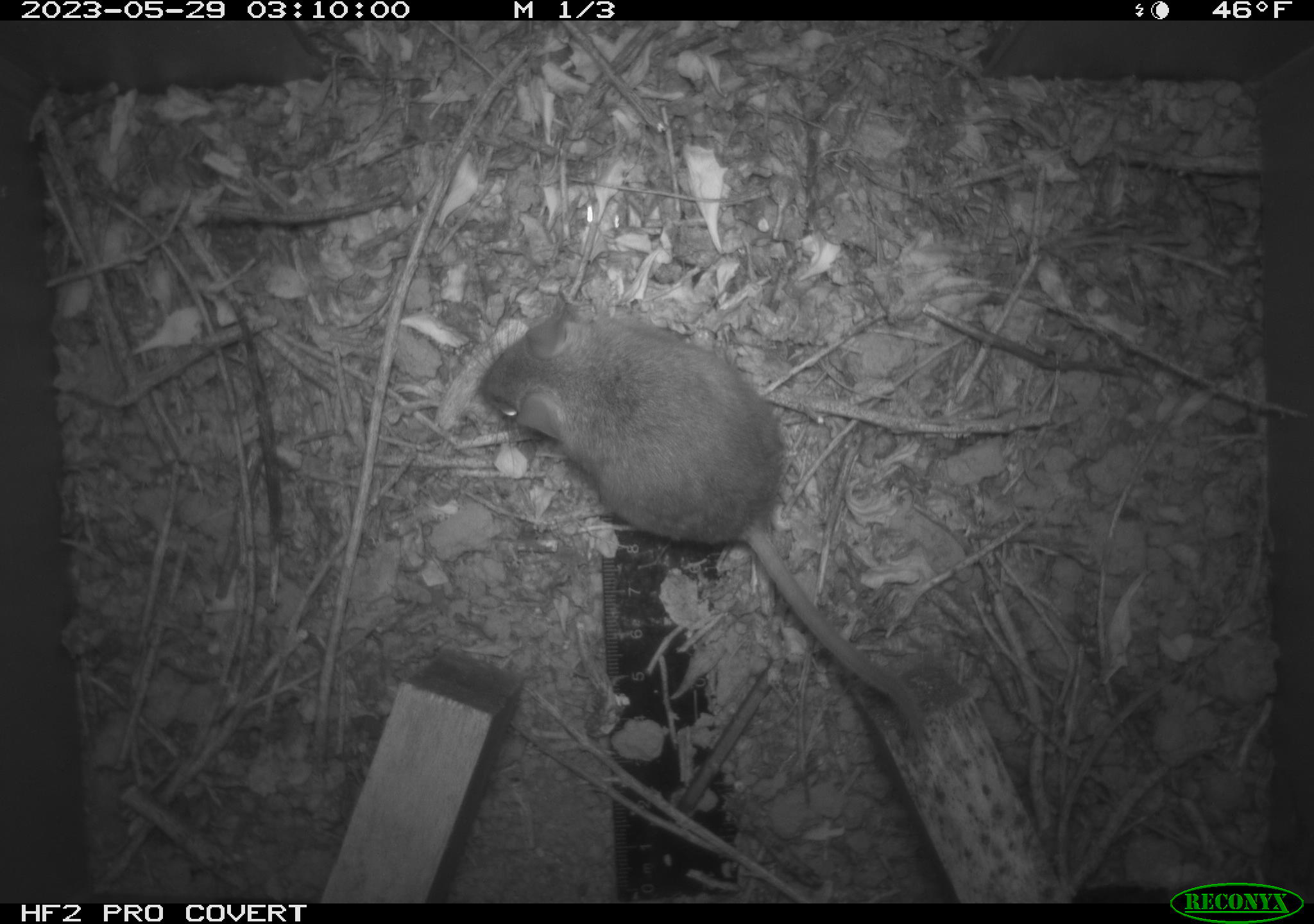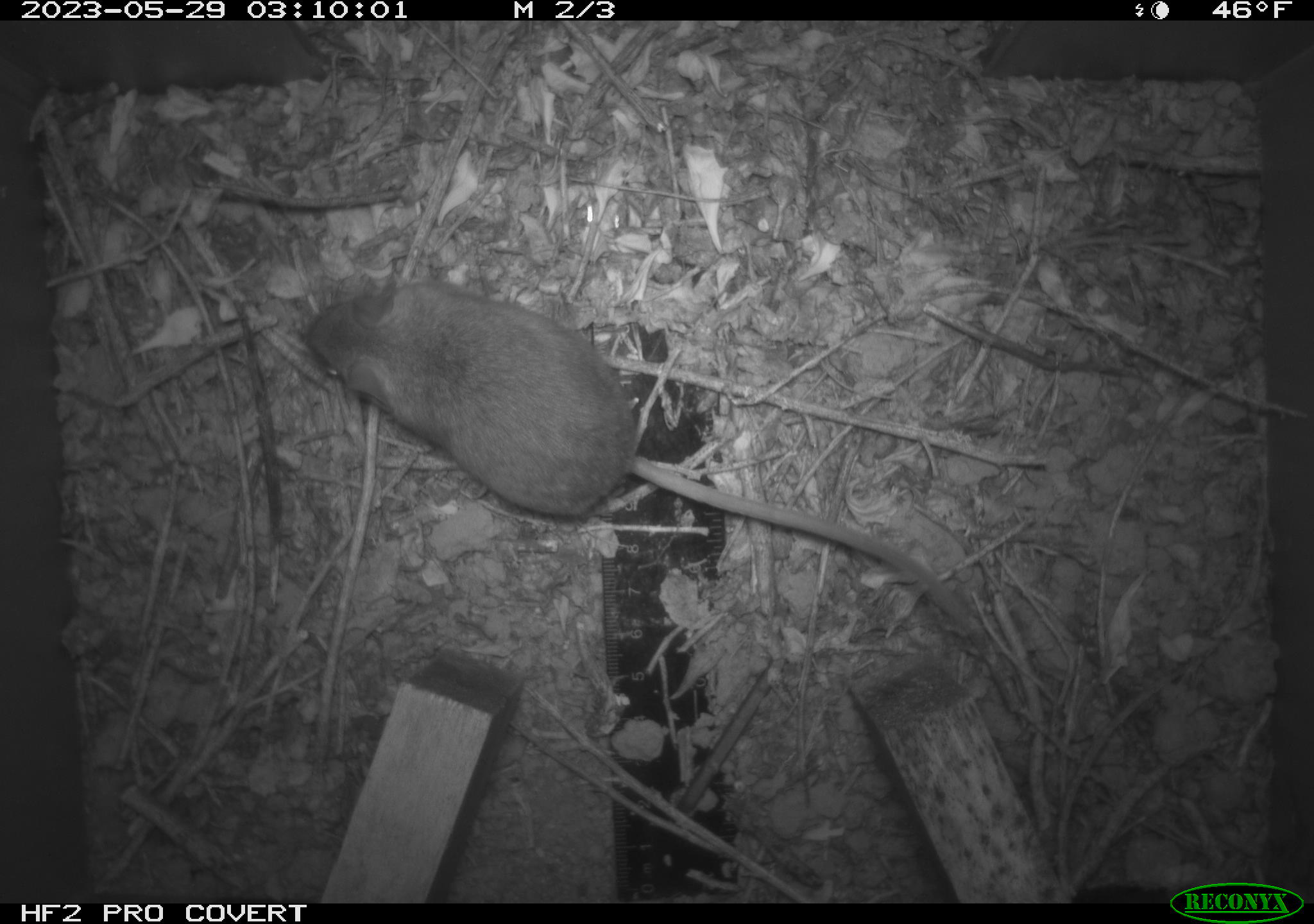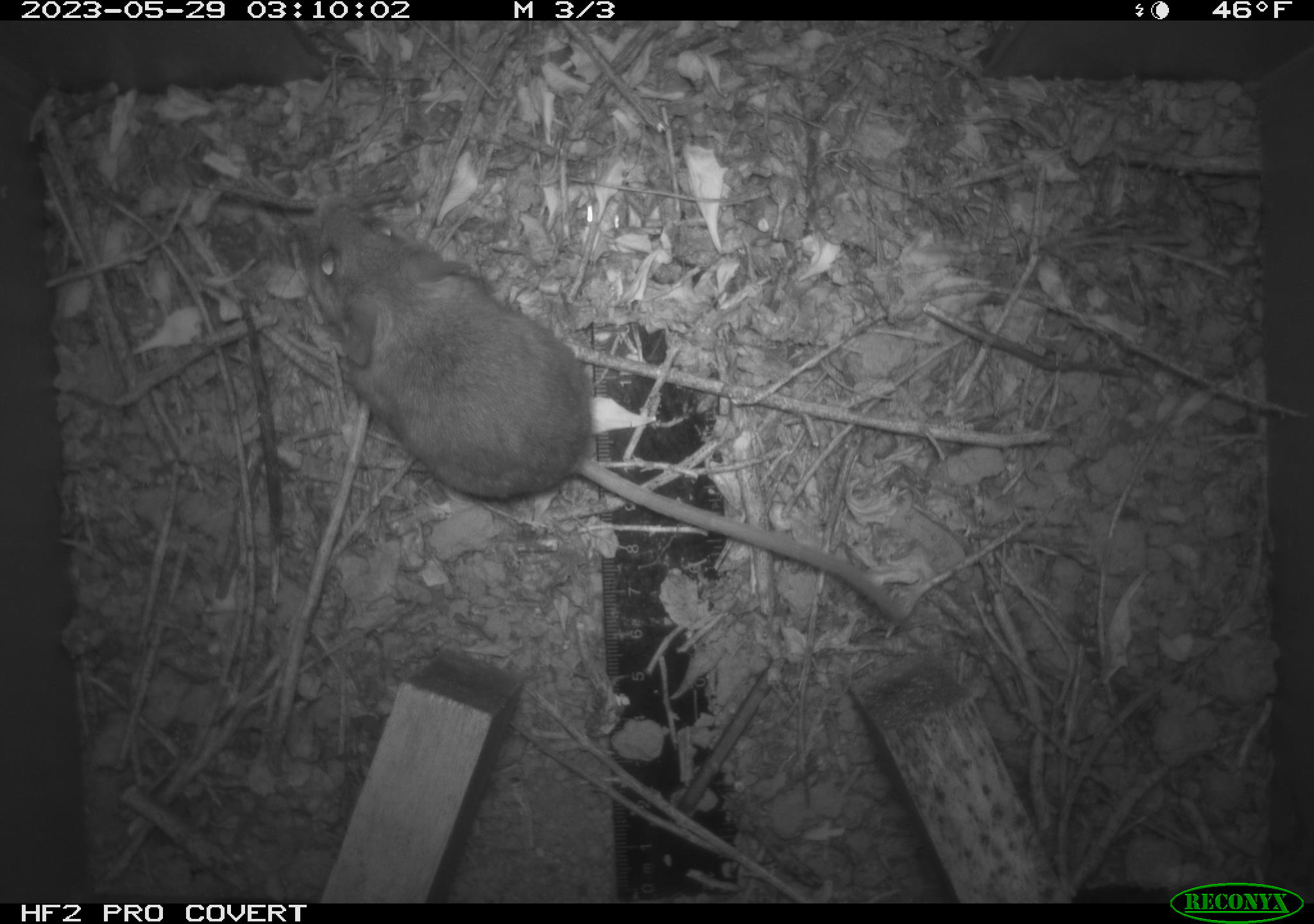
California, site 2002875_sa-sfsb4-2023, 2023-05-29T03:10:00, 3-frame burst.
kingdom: Animalia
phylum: Chordata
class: Mammalia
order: Rodentia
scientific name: Rodentia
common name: mouse species